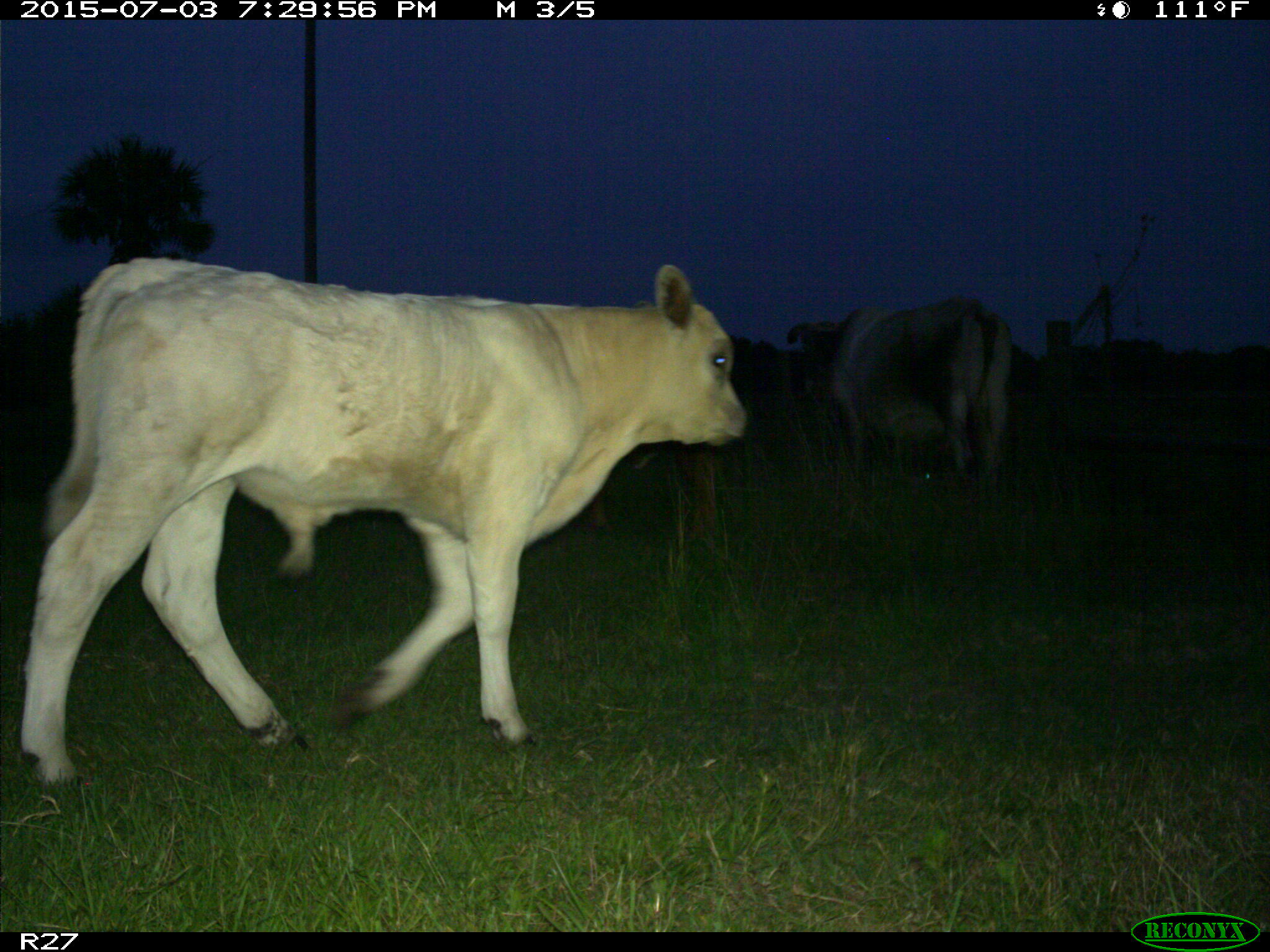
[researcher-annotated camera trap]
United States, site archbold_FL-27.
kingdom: Animalia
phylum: Chordata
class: Mammalia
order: Artiodactyla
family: Bovidae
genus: Bos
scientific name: Bos taurus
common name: domestic cow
Bos taurus (domestic cow).